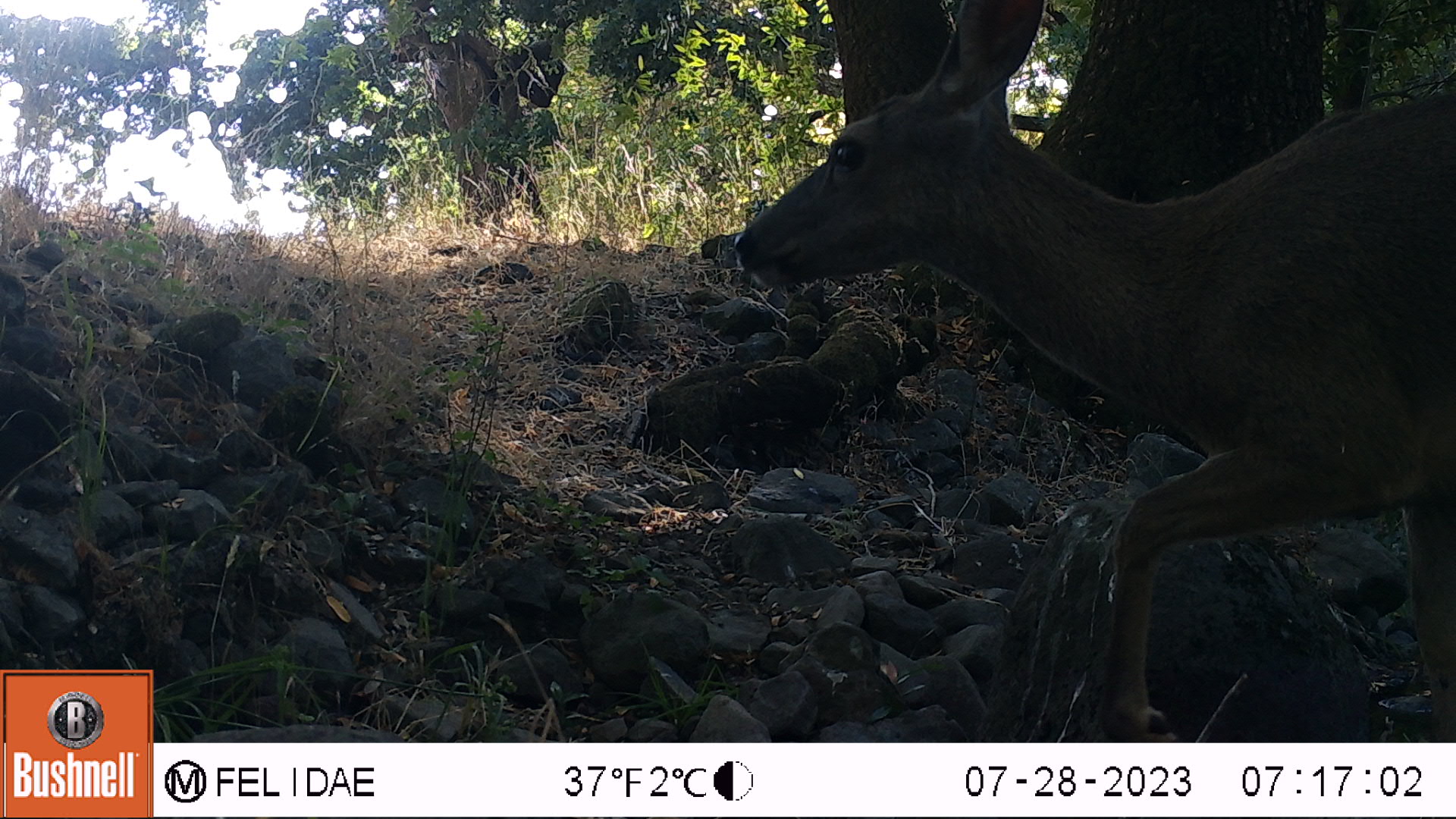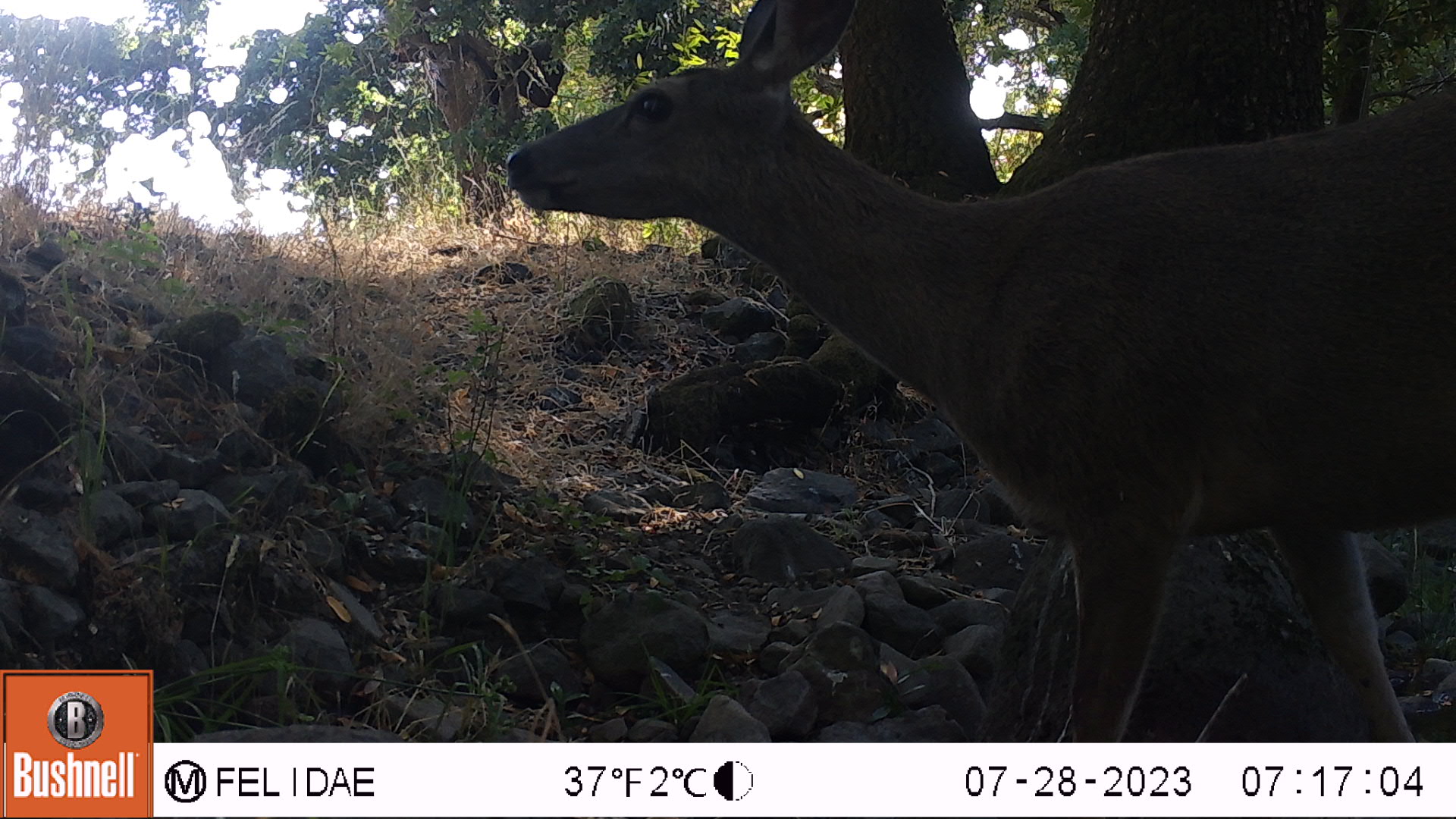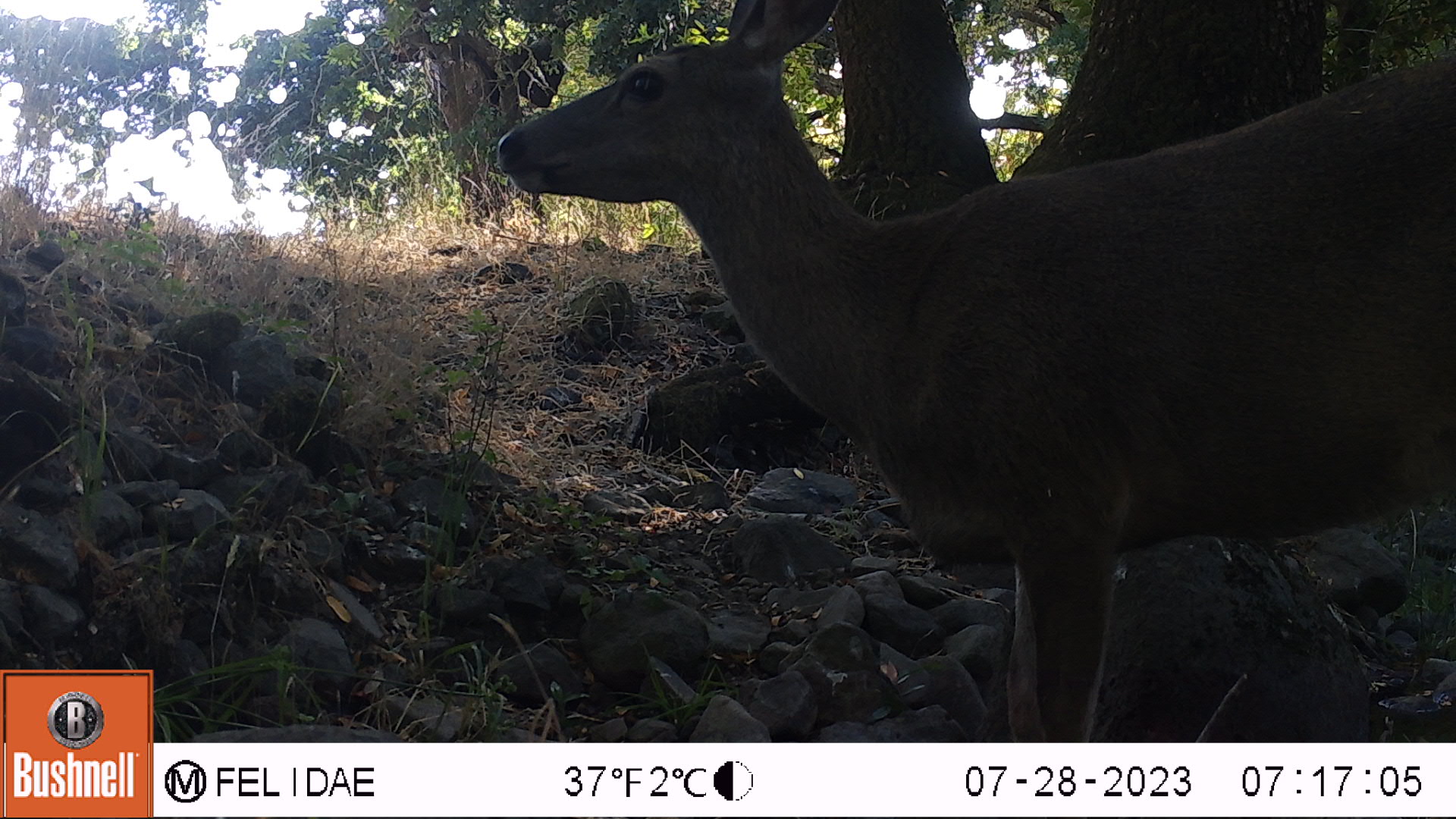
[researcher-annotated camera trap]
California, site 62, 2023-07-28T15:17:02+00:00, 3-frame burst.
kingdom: Animalia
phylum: Chordata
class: Mammalia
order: Artiodactyla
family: Cervidae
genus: Odocoileus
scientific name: Odocoileus hemionus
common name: mule deer